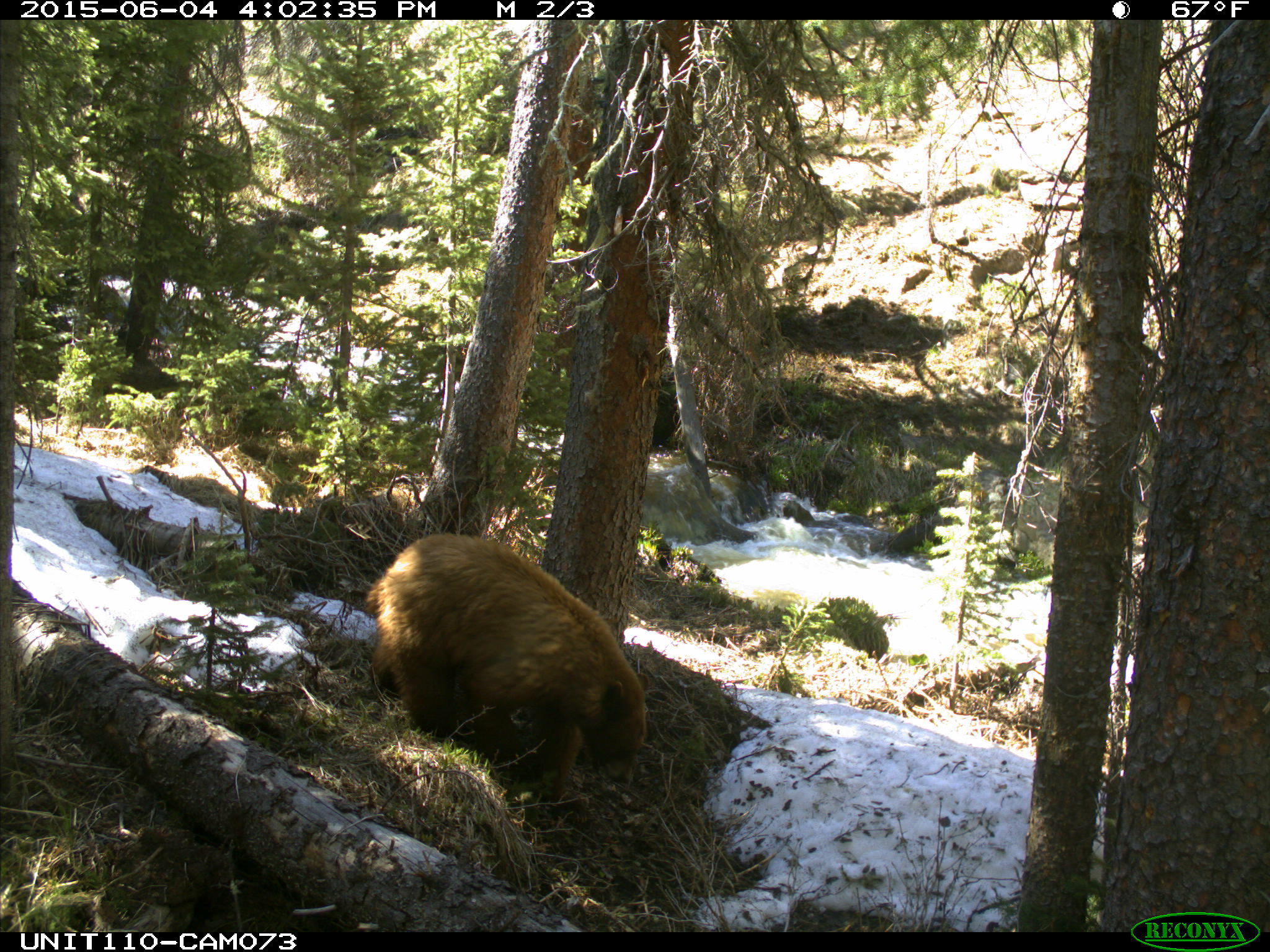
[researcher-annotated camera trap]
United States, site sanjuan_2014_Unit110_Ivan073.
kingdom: Animalia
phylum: Chordata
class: Mammalia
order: Carnivora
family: Ursidae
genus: Ursus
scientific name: Ursus americanus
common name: american black bear